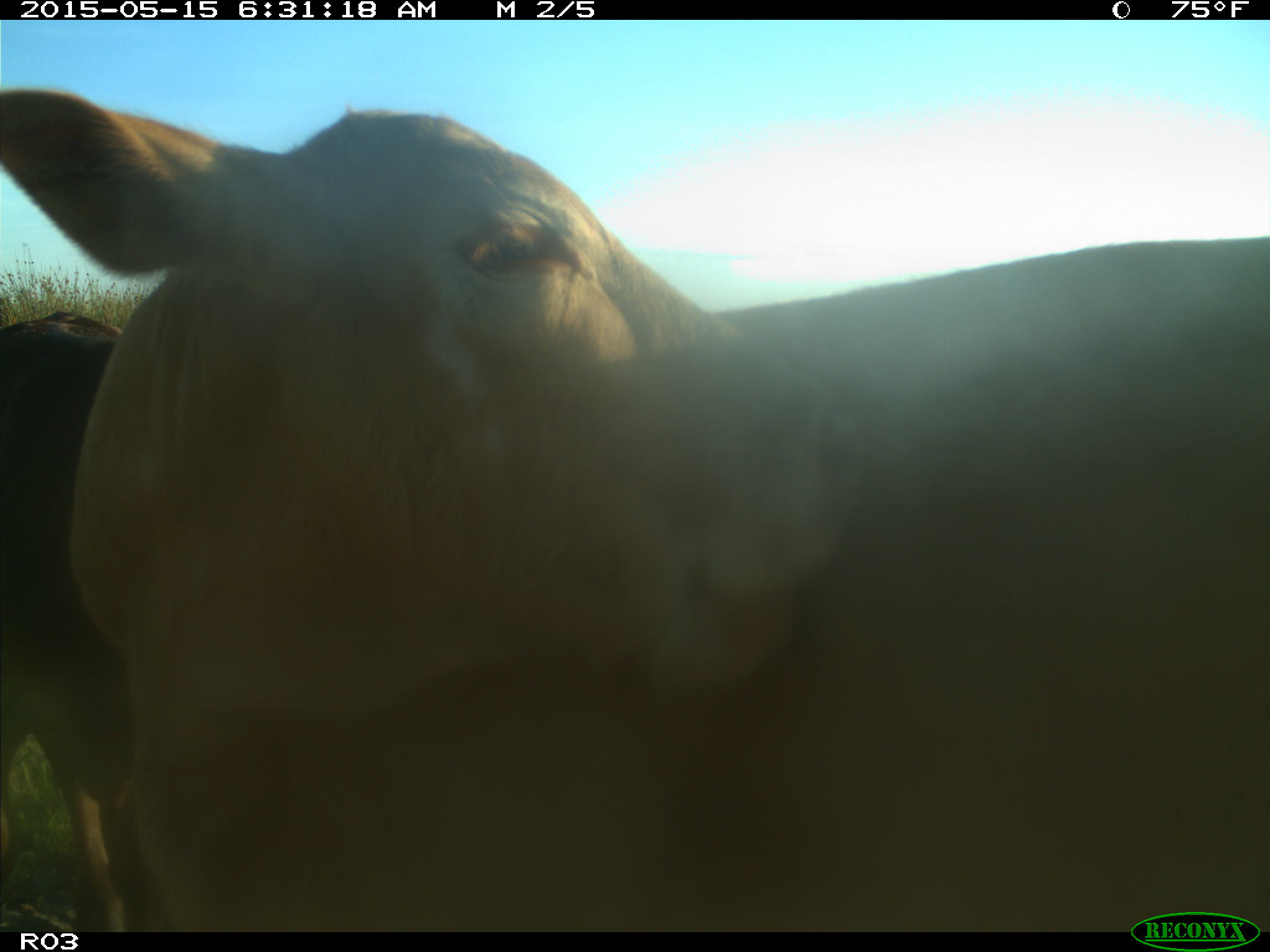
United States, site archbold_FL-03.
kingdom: Animalia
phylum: Chordata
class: Mammalia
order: Artiodactyla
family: Bovidae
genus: Bos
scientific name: Bos taurus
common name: domestic cow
Bos taurus (domestic cow).